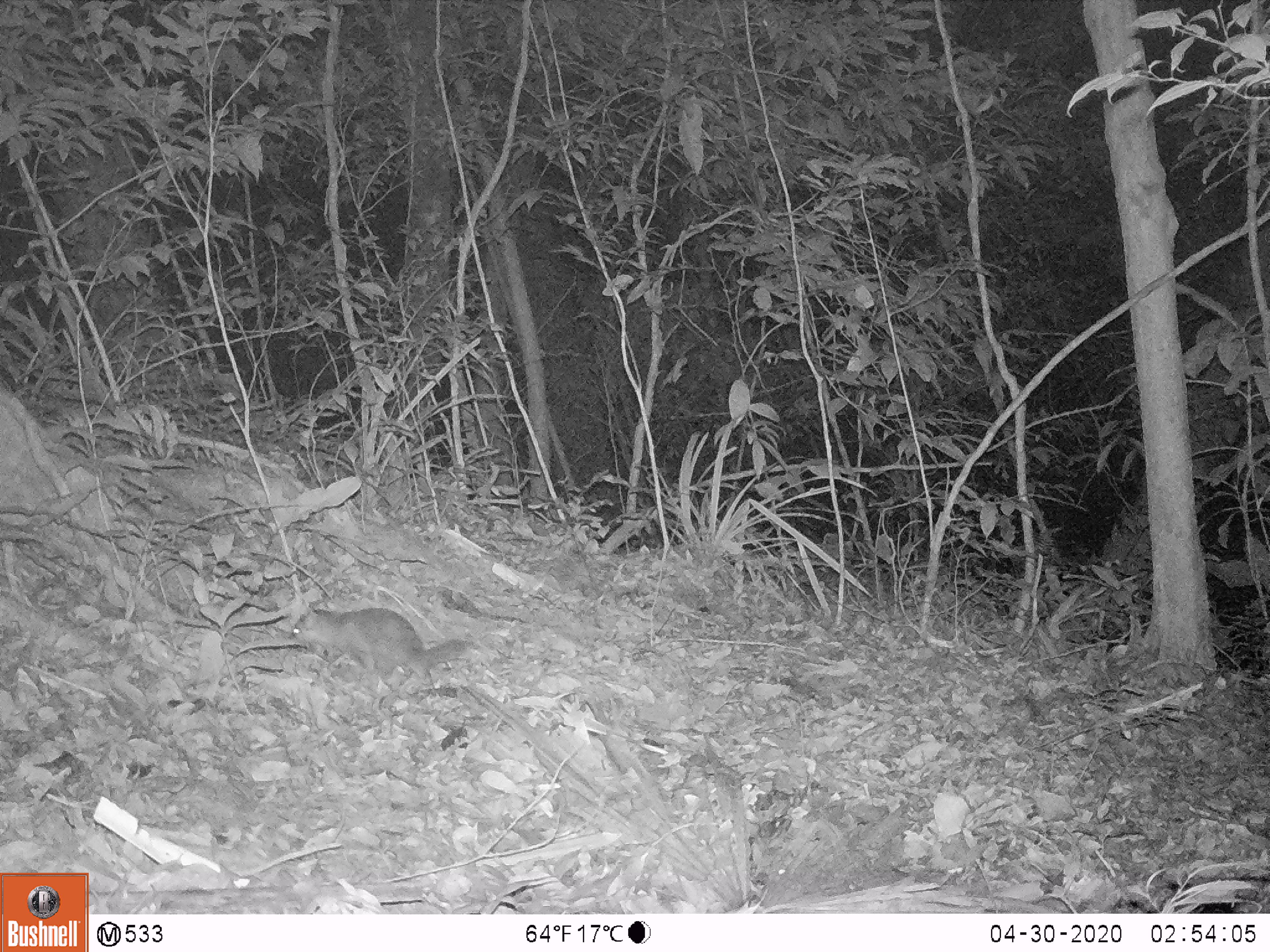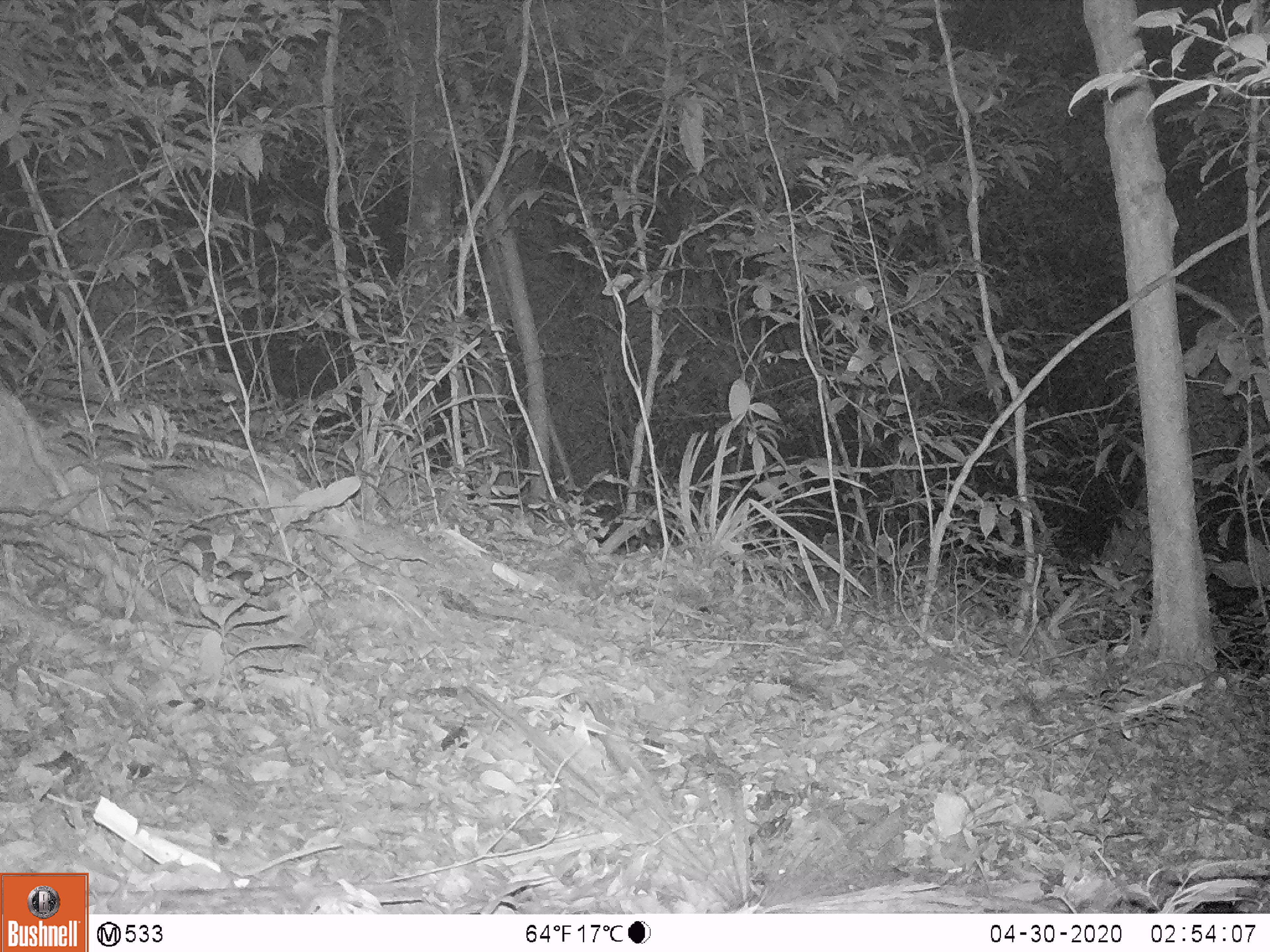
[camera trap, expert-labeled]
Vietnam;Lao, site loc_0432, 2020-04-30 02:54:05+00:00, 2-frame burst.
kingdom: Animalia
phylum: Chordata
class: Mammalia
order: Carnivora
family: Mustelidae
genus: Melogale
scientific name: Melogale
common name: ferret badger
Ferret badger (Melogale). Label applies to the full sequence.